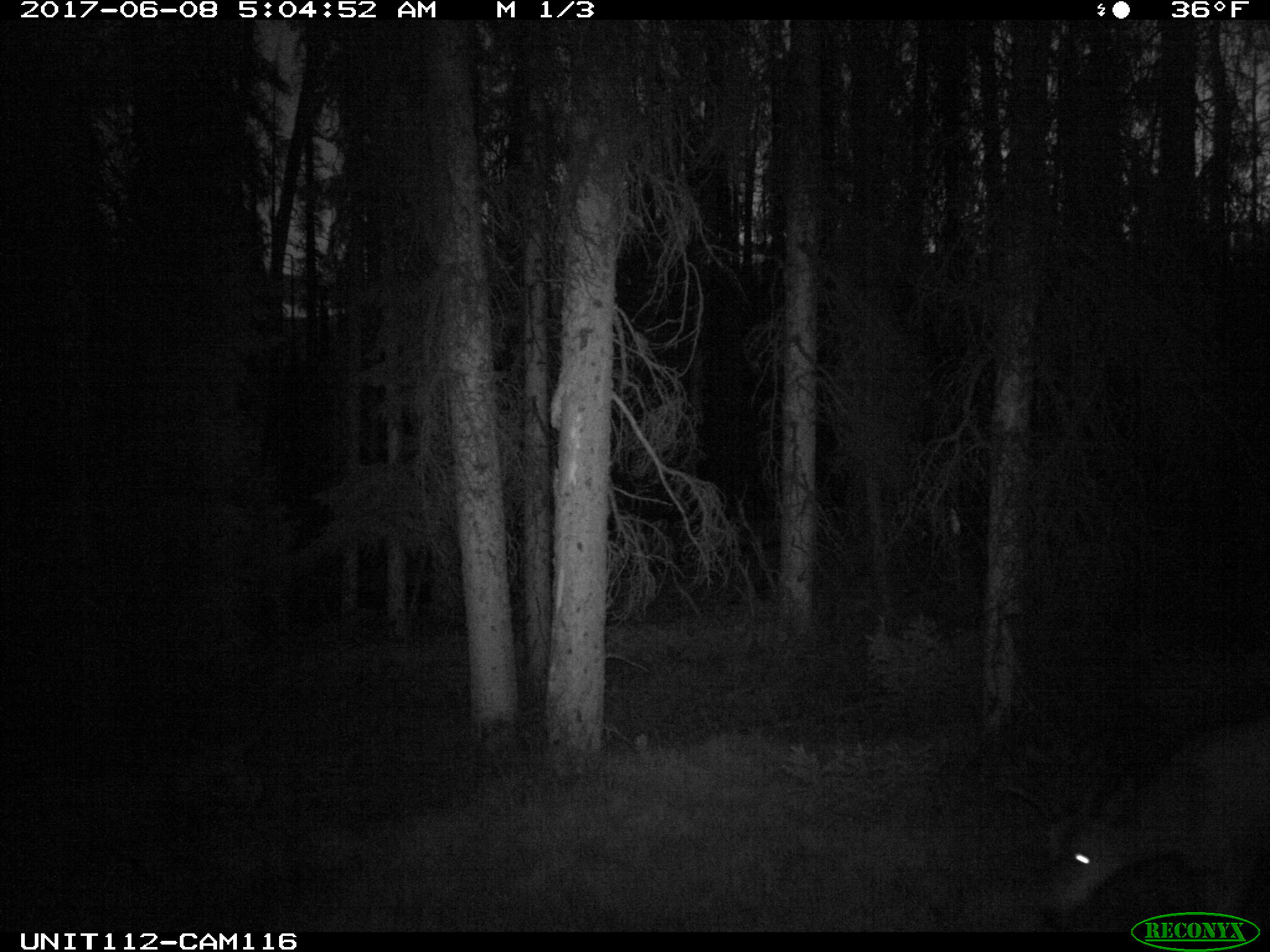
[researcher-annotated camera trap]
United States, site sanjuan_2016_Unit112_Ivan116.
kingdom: Animalia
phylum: Chordata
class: Mammalia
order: Artiodactyla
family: Cervidae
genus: Odocoileus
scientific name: Odocoileus hemionus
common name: mule deer